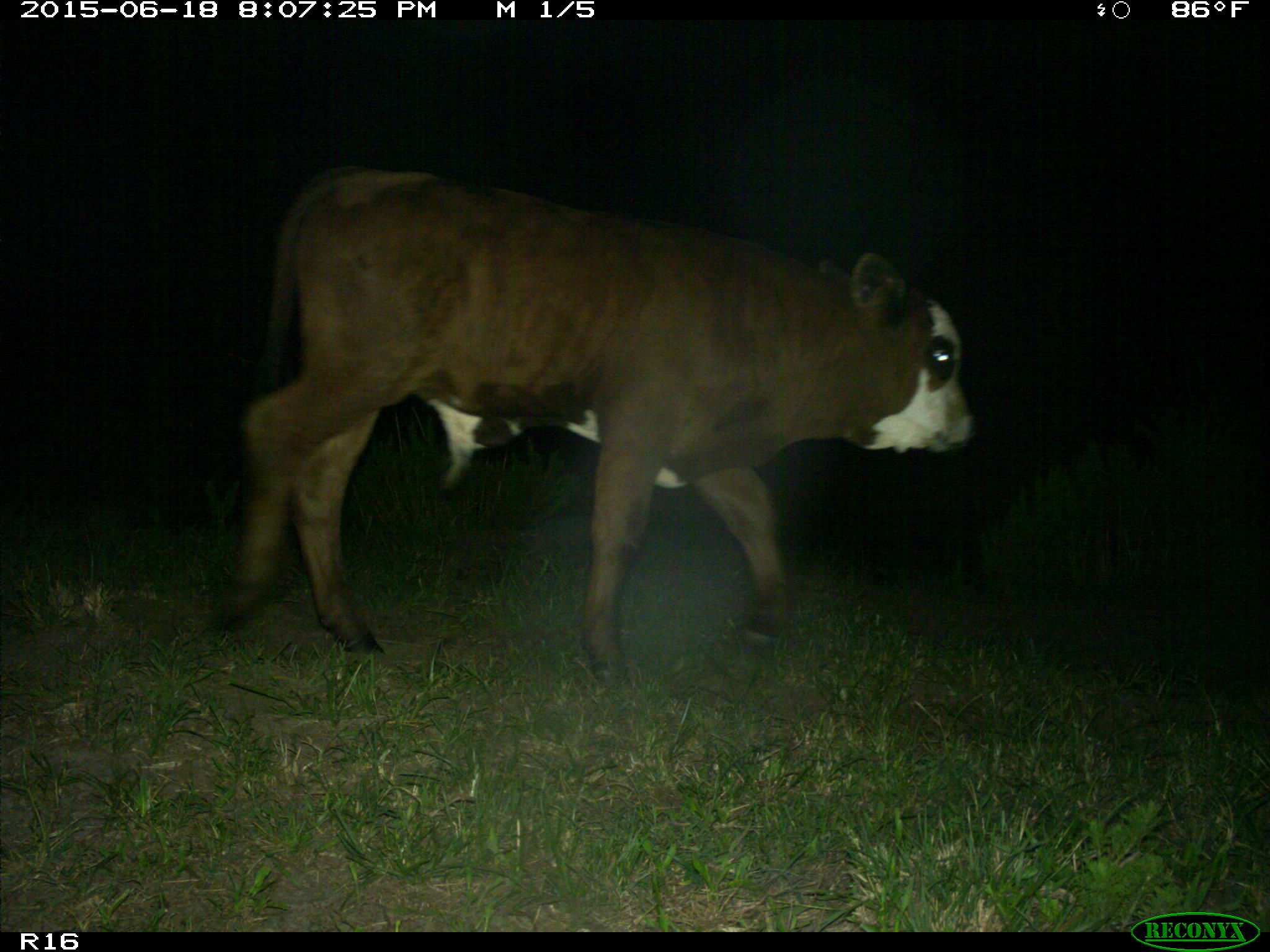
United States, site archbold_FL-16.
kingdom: Animalia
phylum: Chordata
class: Mammalia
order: Artiodactyla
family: Bovidae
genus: Bos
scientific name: Bos taurus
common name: domestic cow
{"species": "Bos taurus (domestic cow)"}